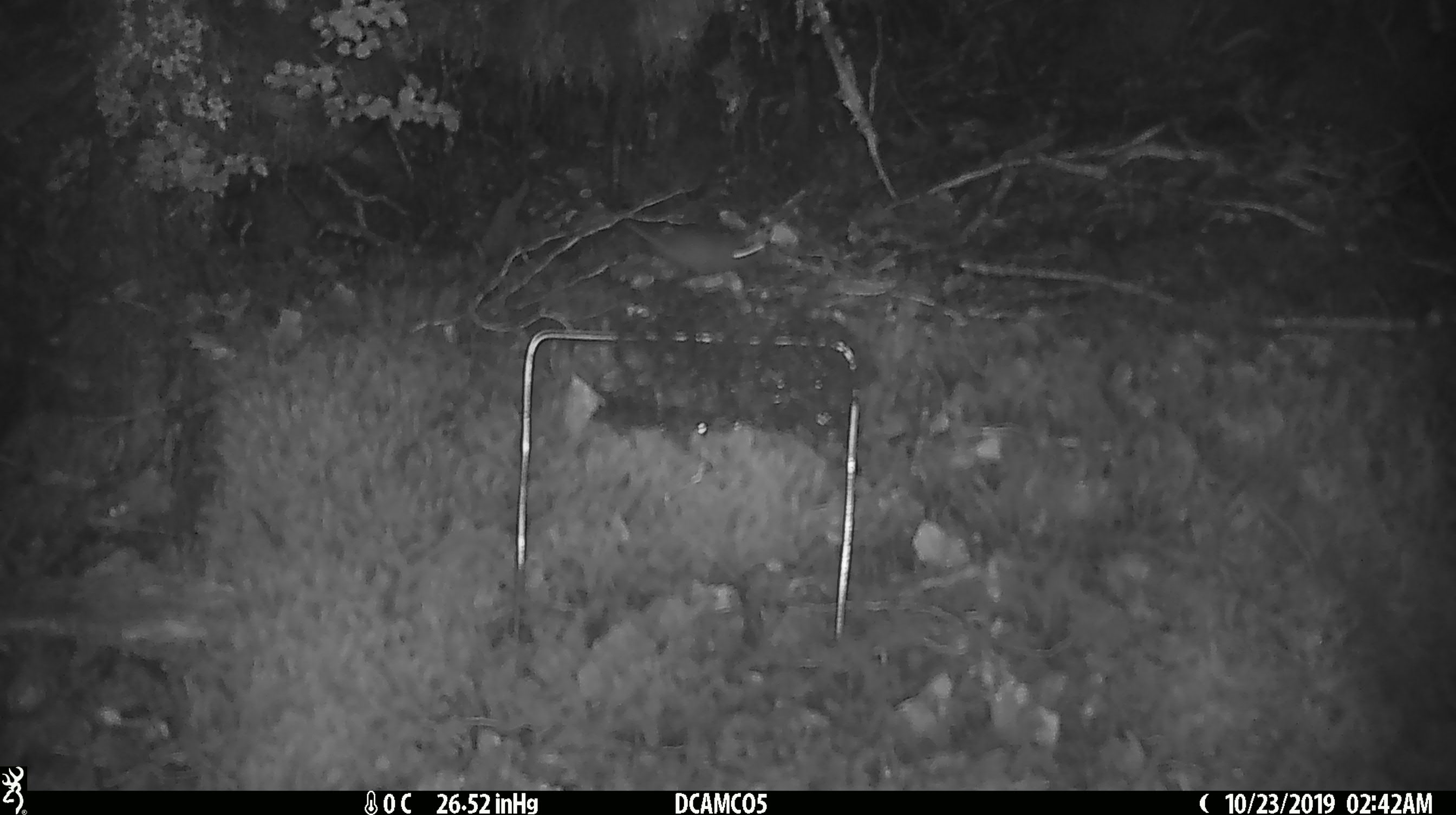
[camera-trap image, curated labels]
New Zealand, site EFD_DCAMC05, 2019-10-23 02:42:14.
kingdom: Animalia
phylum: Chordata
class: Mammalia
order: Rodentia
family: Muridae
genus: Mus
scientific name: Mus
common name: mouse